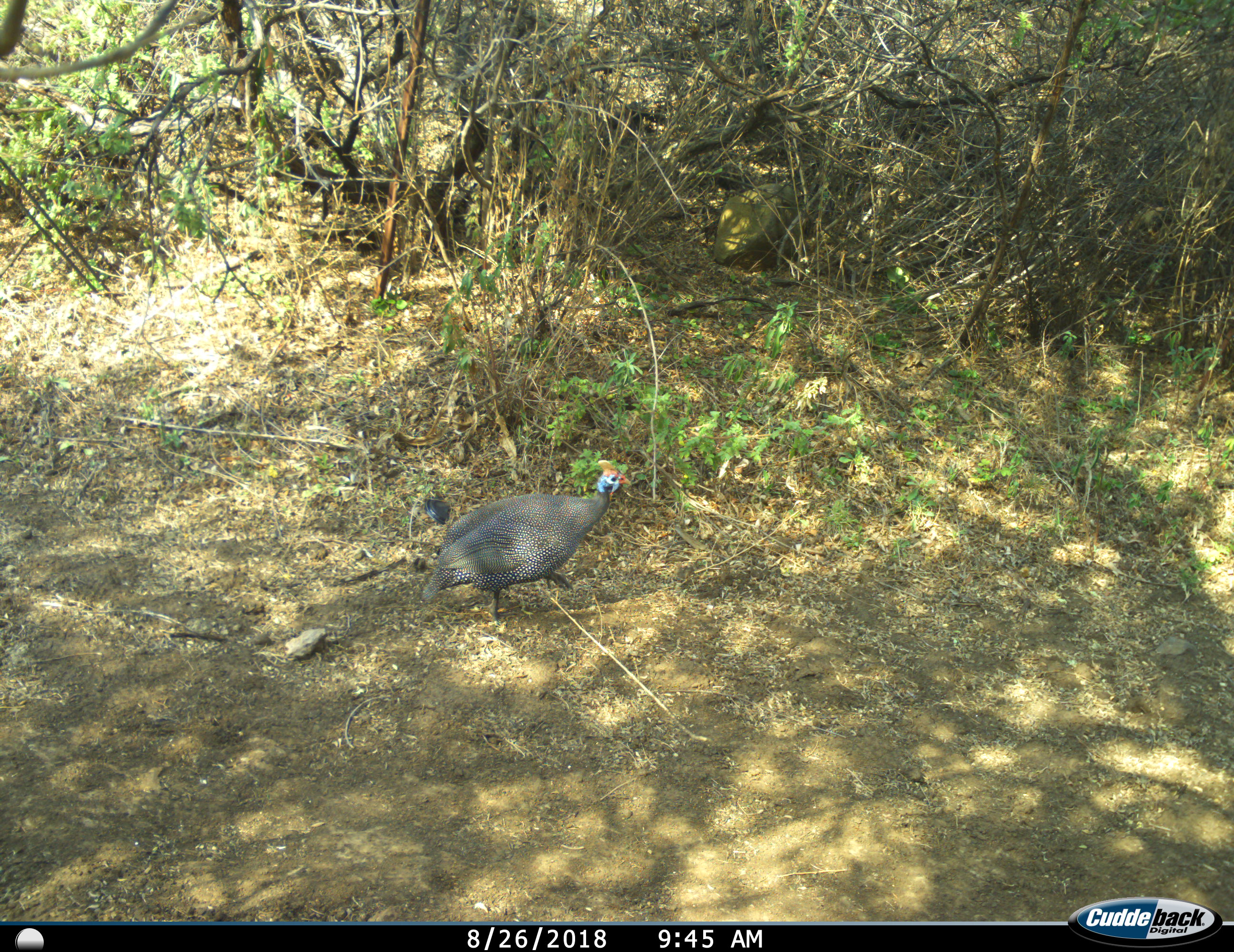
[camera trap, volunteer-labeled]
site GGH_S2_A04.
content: unidentified animal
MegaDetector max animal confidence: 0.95